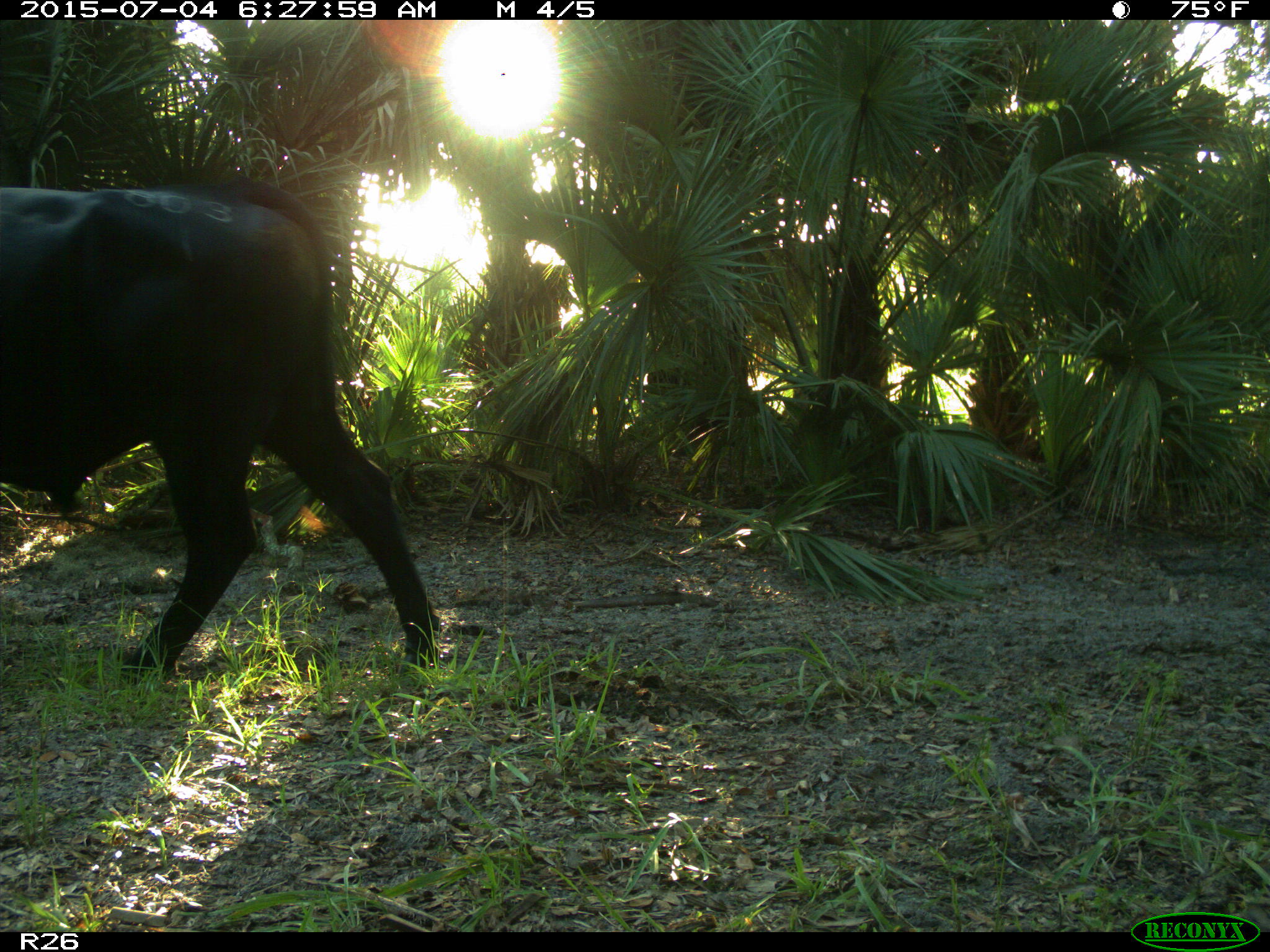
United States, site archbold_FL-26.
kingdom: Animalia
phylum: Chordata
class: Mammalia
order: Artiodactyla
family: Bovidae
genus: Bos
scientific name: Bos taurus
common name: domestic cow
Bos taurus (domestic cow).